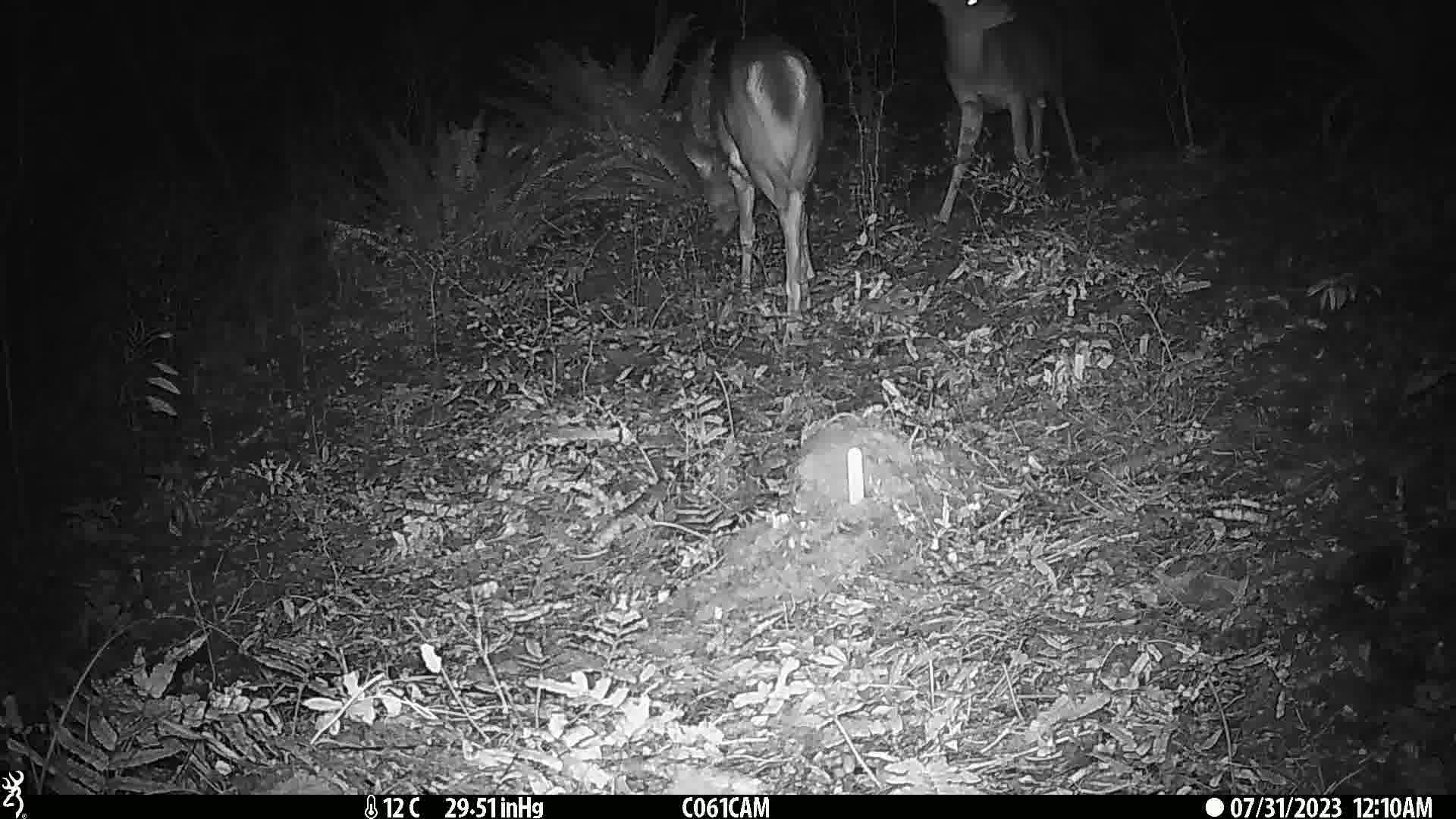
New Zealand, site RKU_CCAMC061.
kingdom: Animalia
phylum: Chordata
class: Mammalia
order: Artiodactyla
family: Cervidae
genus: Odocoileus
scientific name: Odocoileus virginianus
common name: white-tailed deer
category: white tailed deer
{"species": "white tailed deer (white-tailed deer) (Odocoileus virginianus)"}